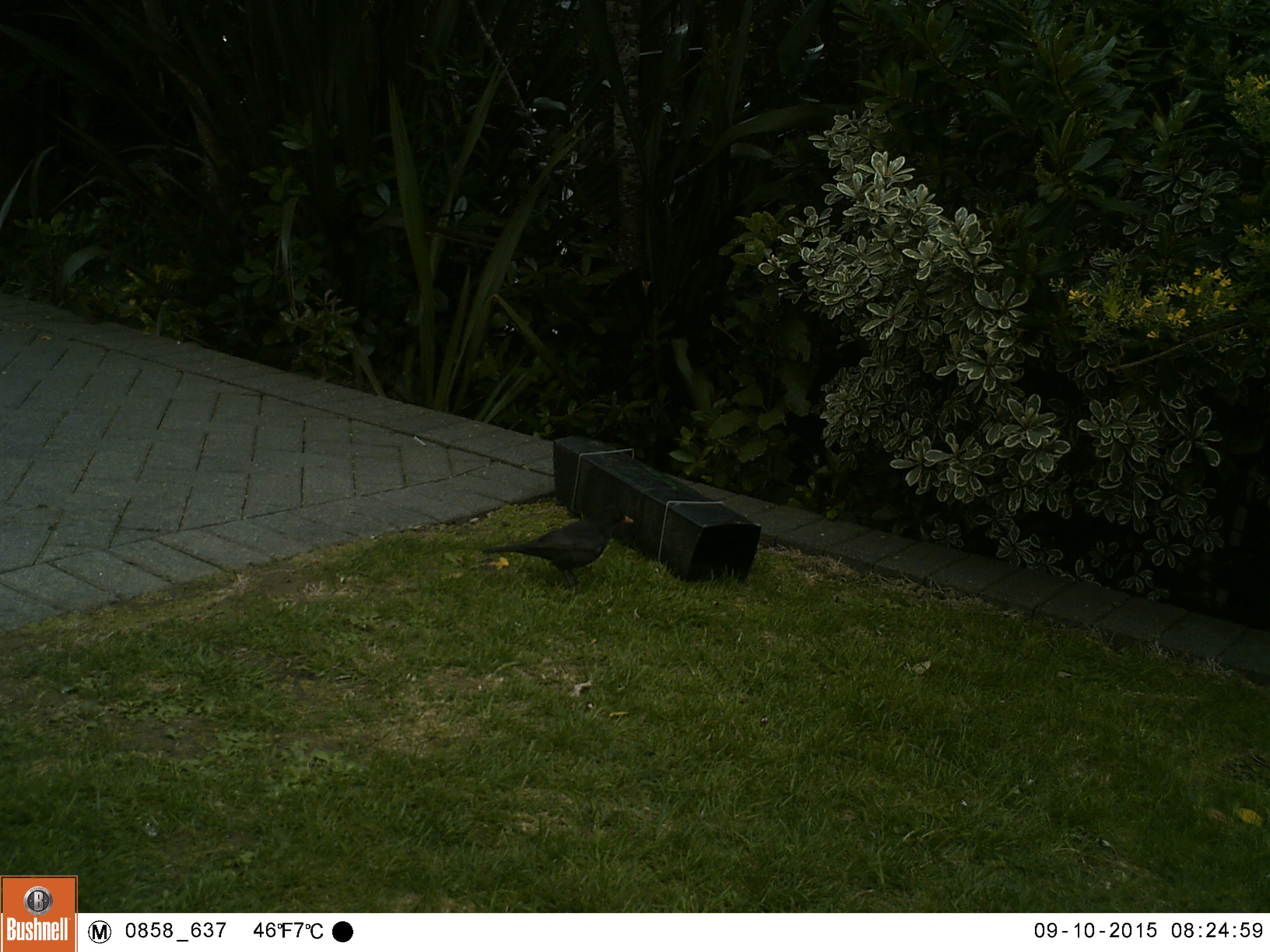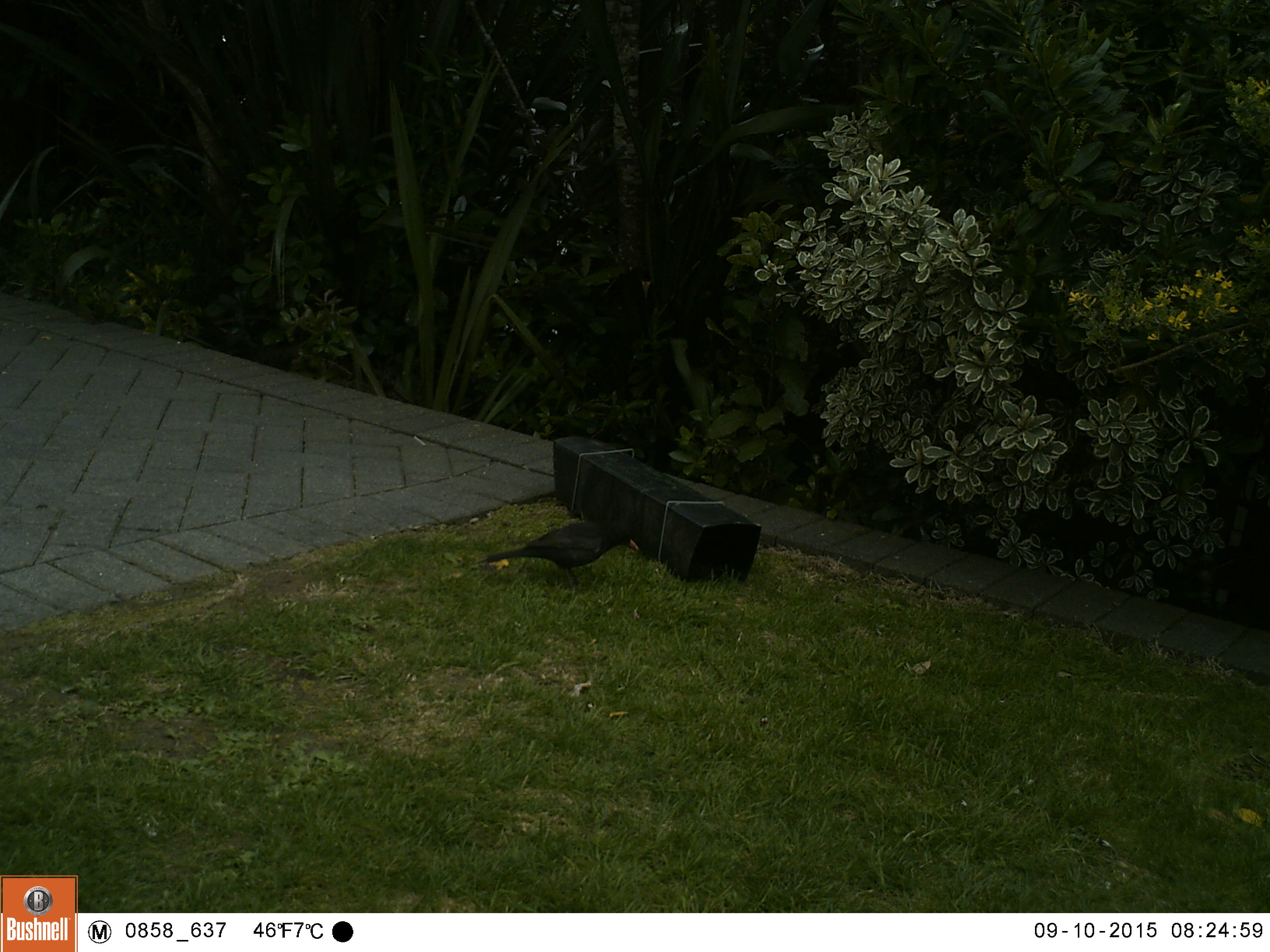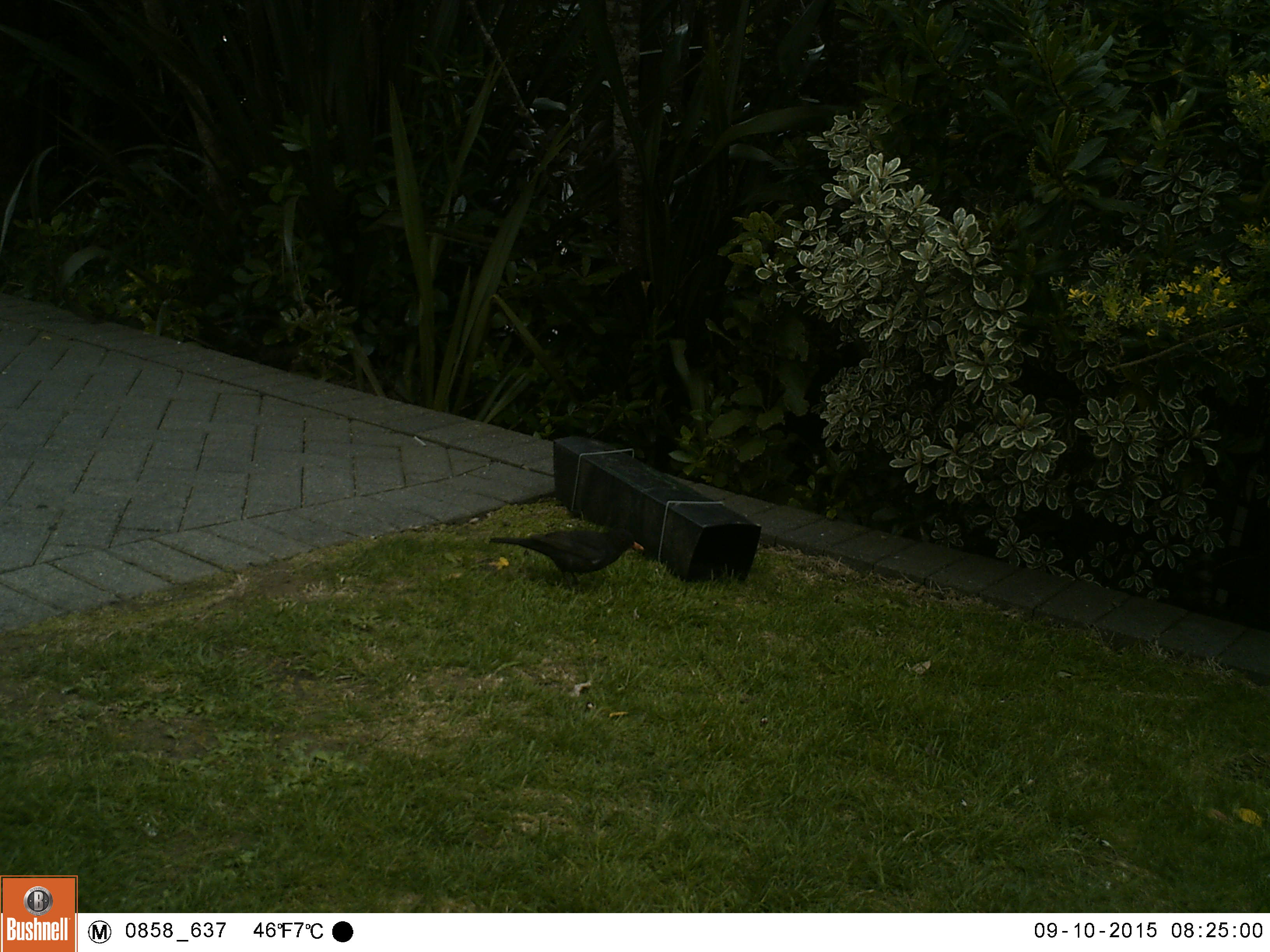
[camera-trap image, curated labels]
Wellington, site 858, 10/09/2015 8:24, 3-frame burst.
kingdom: Animalia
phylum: Chordata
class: Aves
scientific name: Aves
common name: bird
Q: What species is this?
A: Bird (Aves).